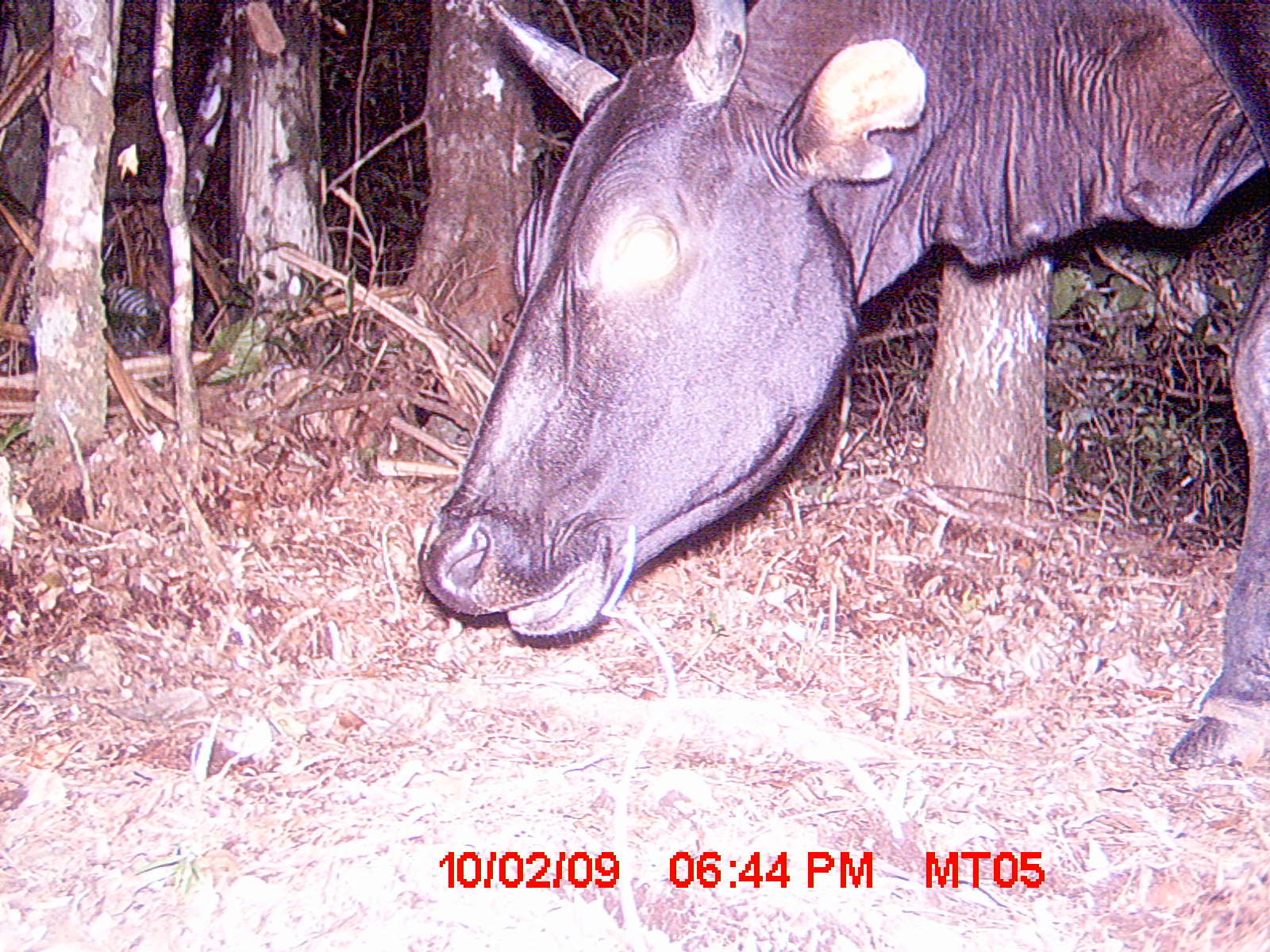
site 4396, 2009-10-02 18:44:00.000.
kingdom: Animalia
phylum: Chordata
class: Mammalia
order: Artiodactyla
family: Bovidae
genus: Bos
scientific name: Bos taurus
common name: domestic cattle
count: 1